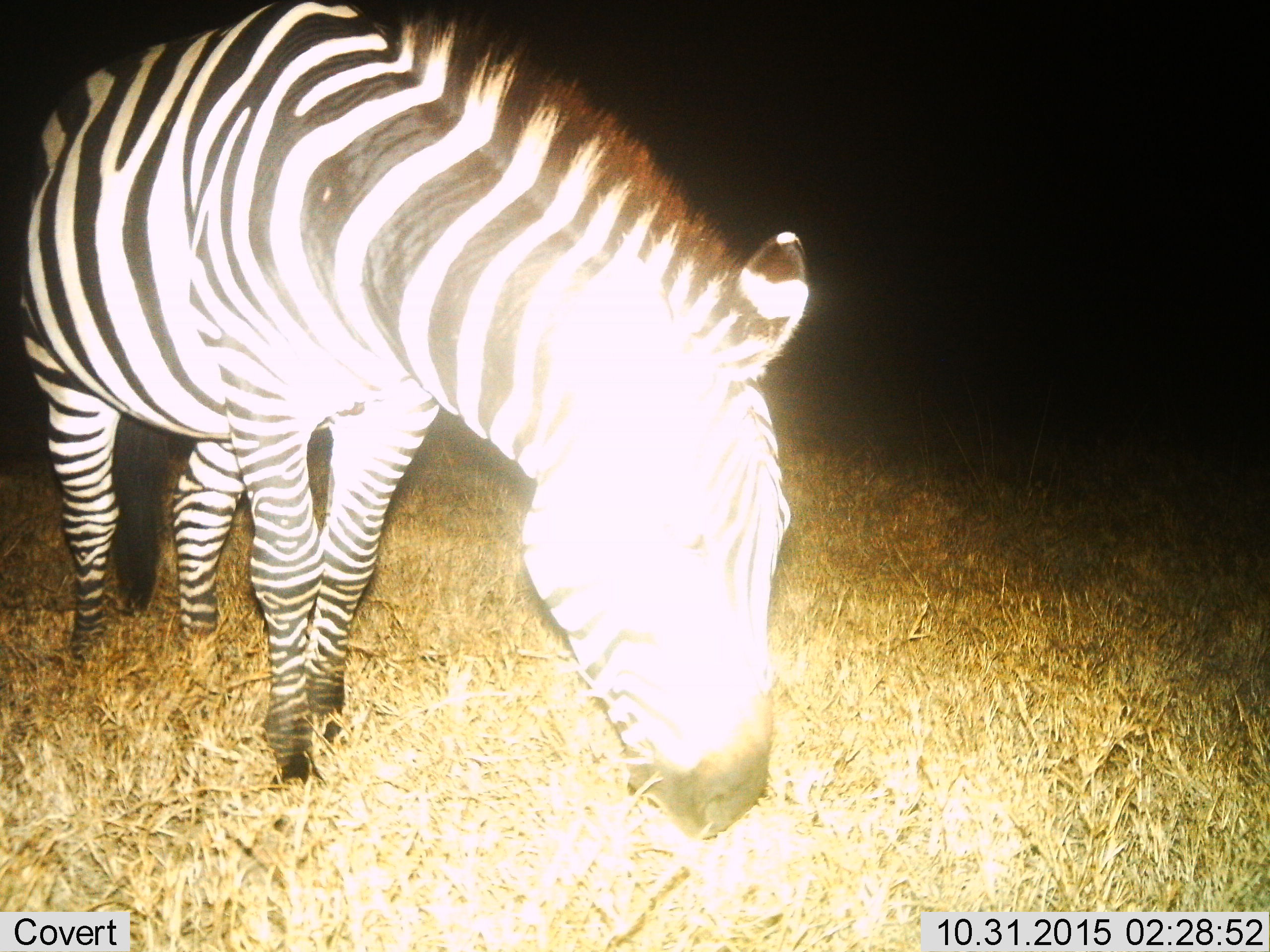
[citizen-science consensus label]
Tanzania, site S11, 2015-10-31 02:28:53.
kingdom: Animalia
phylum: Chordata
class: Mammalia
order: Perissodactyla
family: Equidae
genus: Equus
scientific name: Equus quagga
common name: plains zebra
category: zebra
Zebra (plains zebra) (Equus quagga), count 1. Behavior (volunteer vote fractions): standing 56%, resting 0%, moving 11%, interacting 0%. Young present (vote fraction): 0%. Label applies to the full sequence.